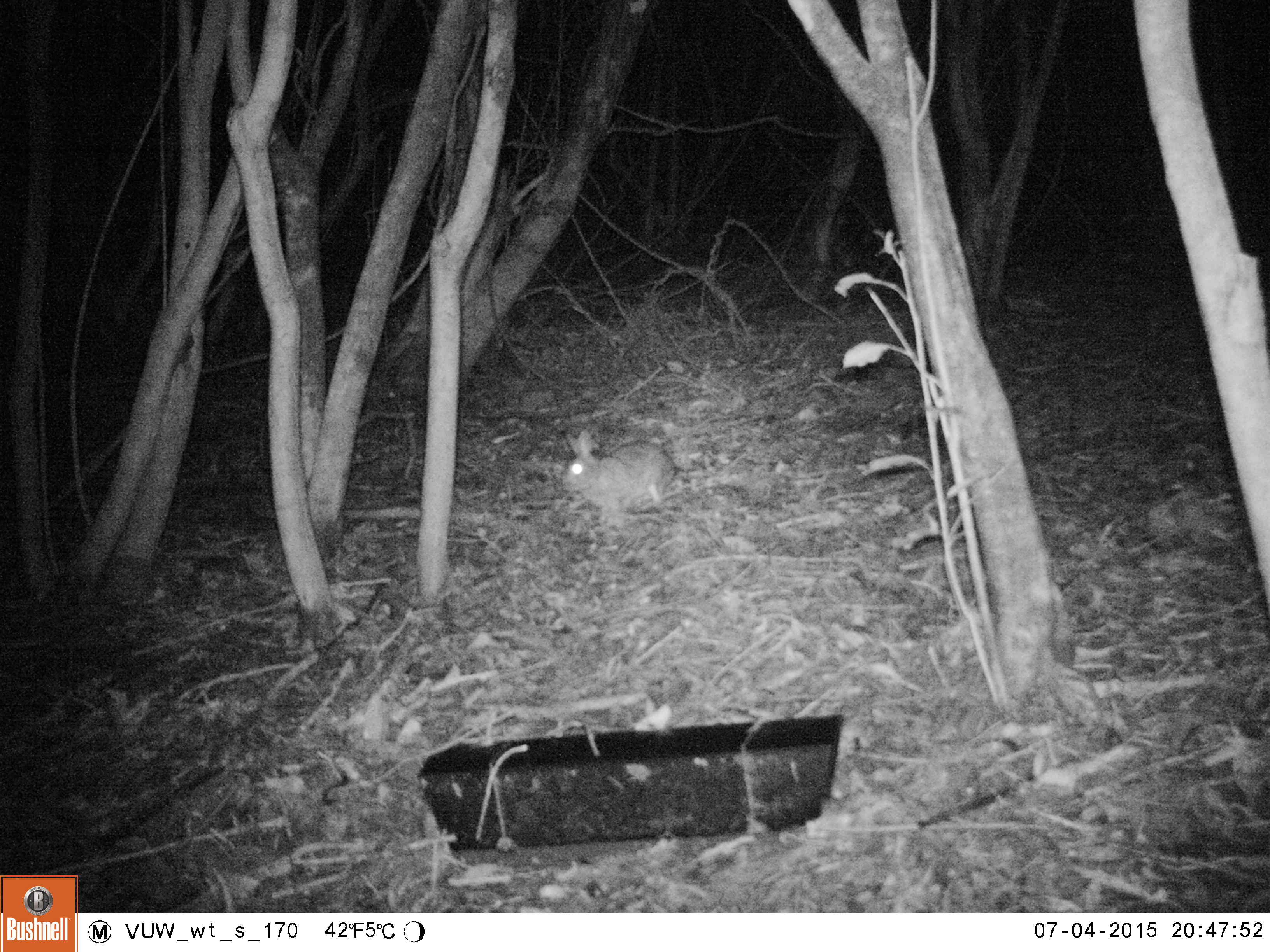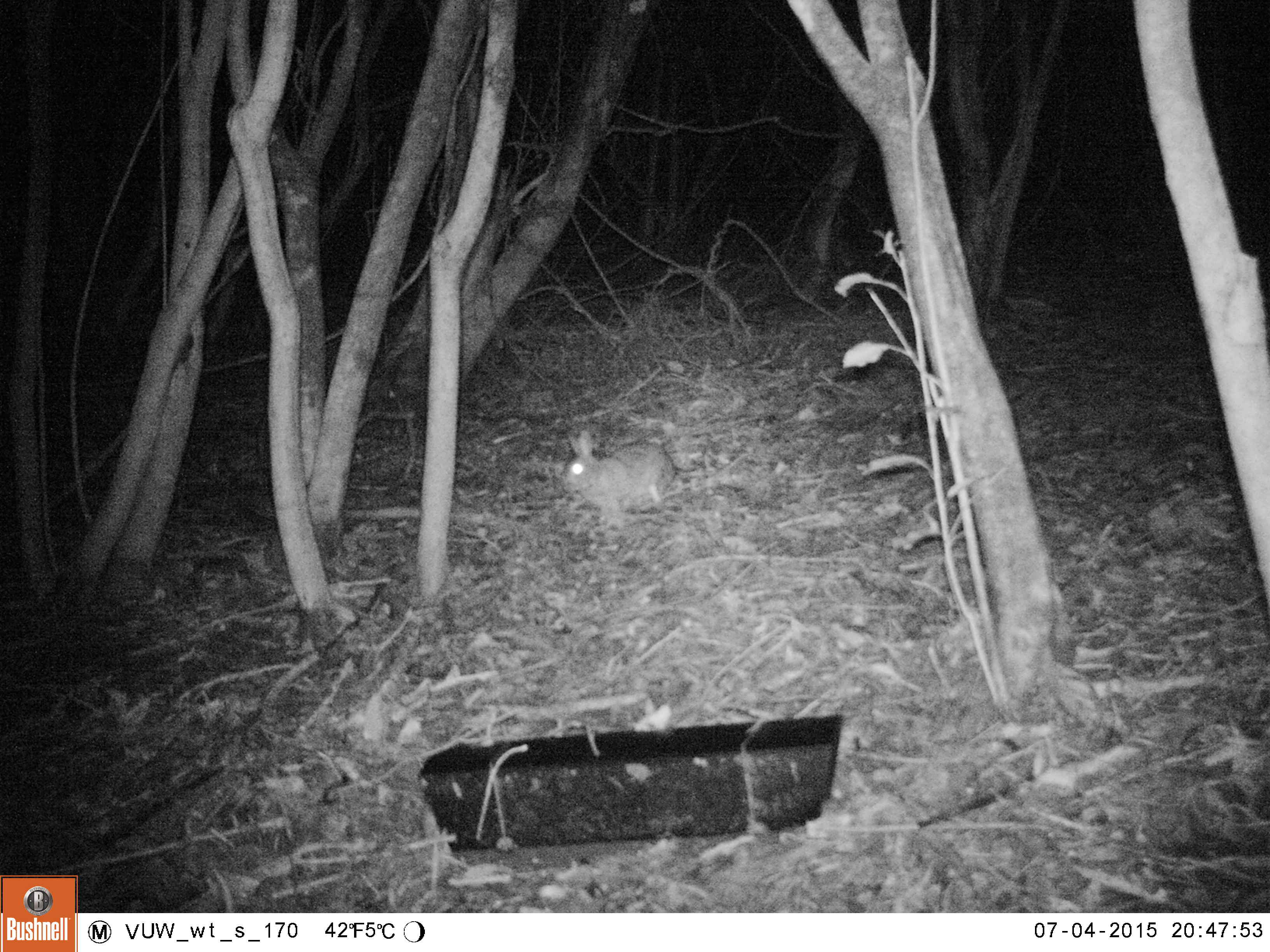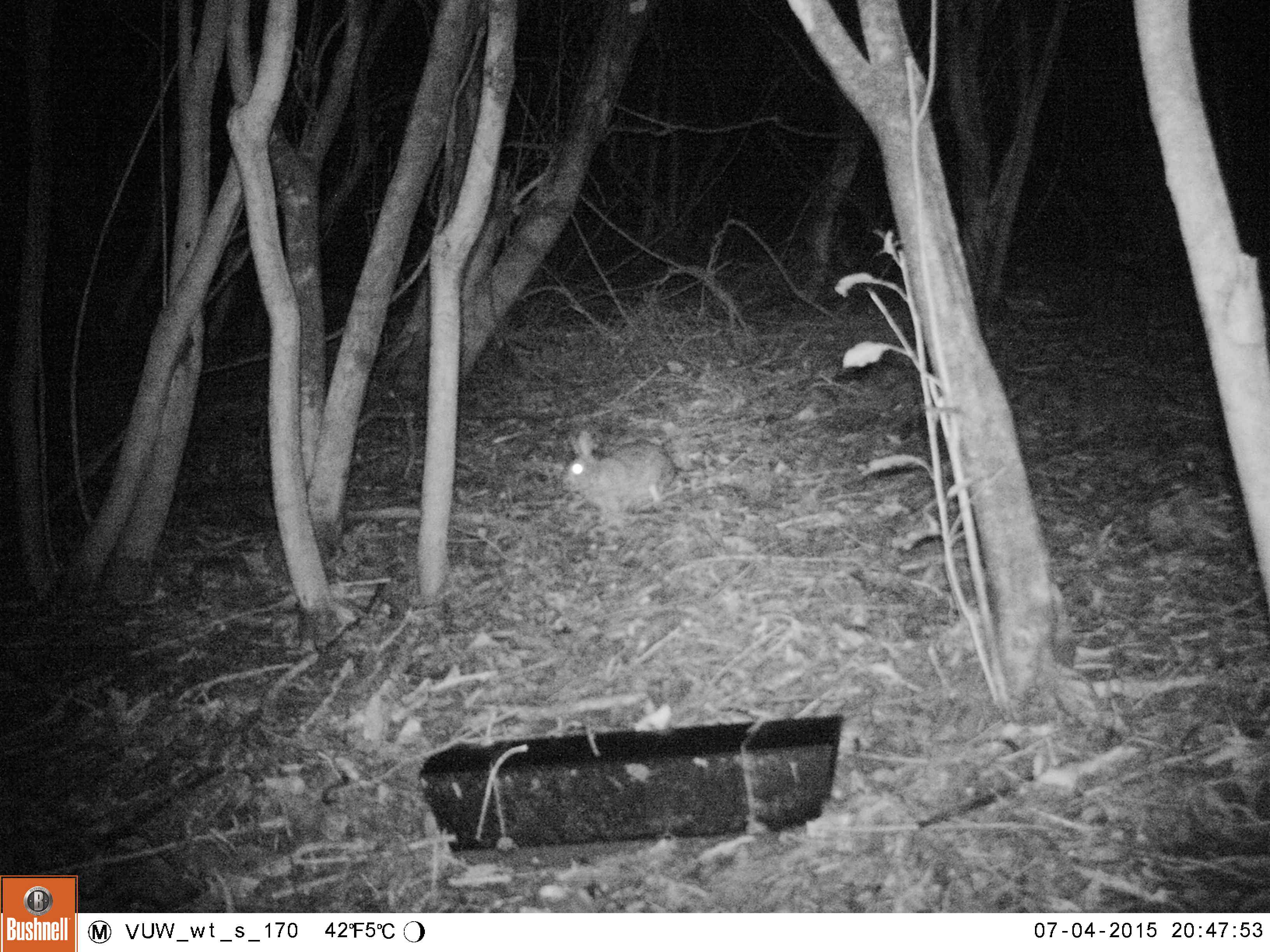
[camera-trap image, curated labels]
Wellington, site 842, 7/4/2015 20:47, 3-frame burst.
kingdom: Animalia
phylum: Chordata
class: Mammalia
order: Lagomorpha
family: Leporidae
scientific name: Leporidae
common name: rabbit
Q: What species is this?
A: Rabbit (Leporidae).